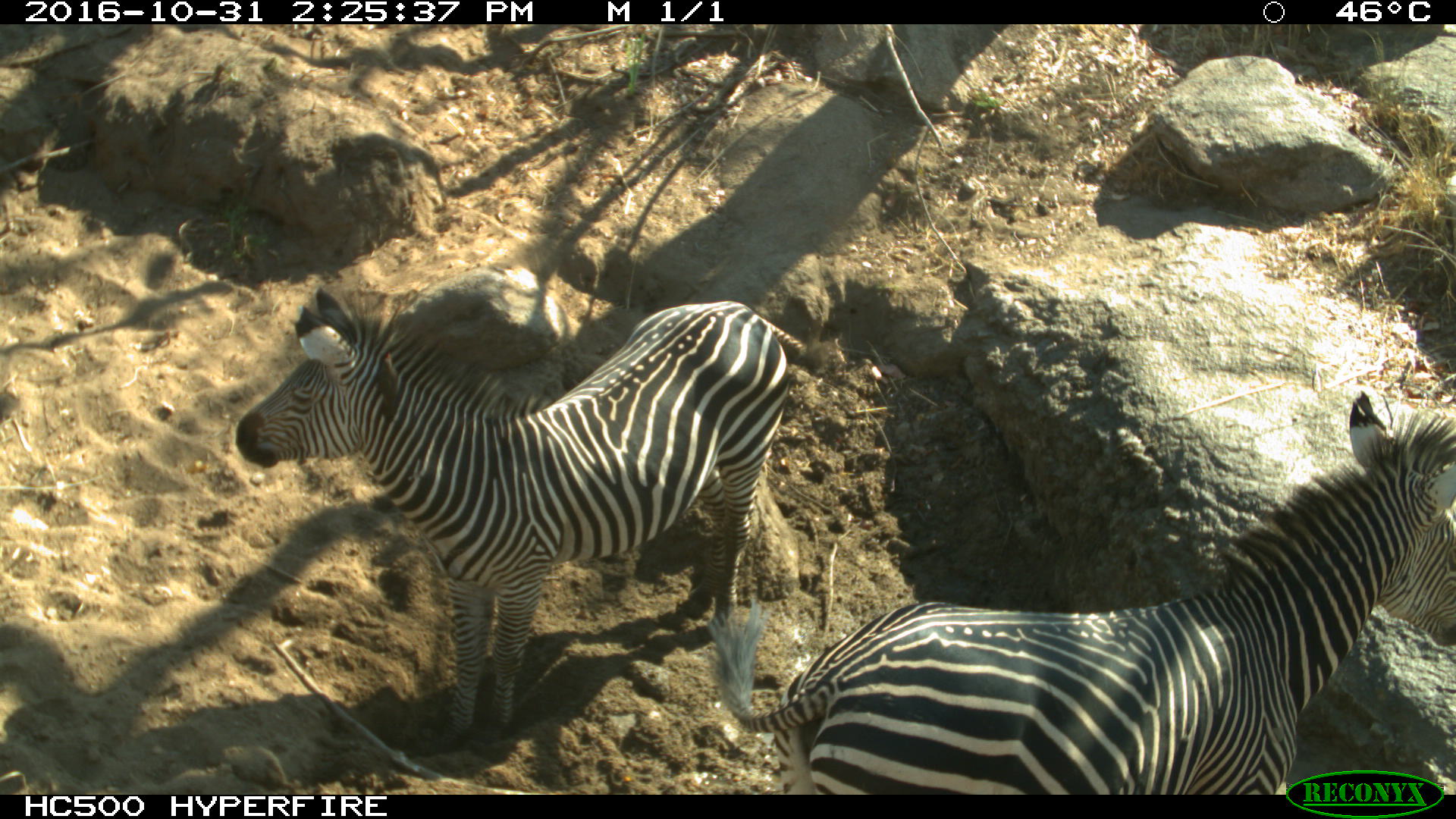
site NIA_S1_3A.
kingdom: Animalia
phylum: Chordata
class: Mammalia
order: Perissodactyla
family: Equidae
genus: Equus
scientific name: Equus quagga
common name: plains zebra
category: zebraplains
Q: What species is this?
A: Zebraplains (plains zebra) (Equus quagga).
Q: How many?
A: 2.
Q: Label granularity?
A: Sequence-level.